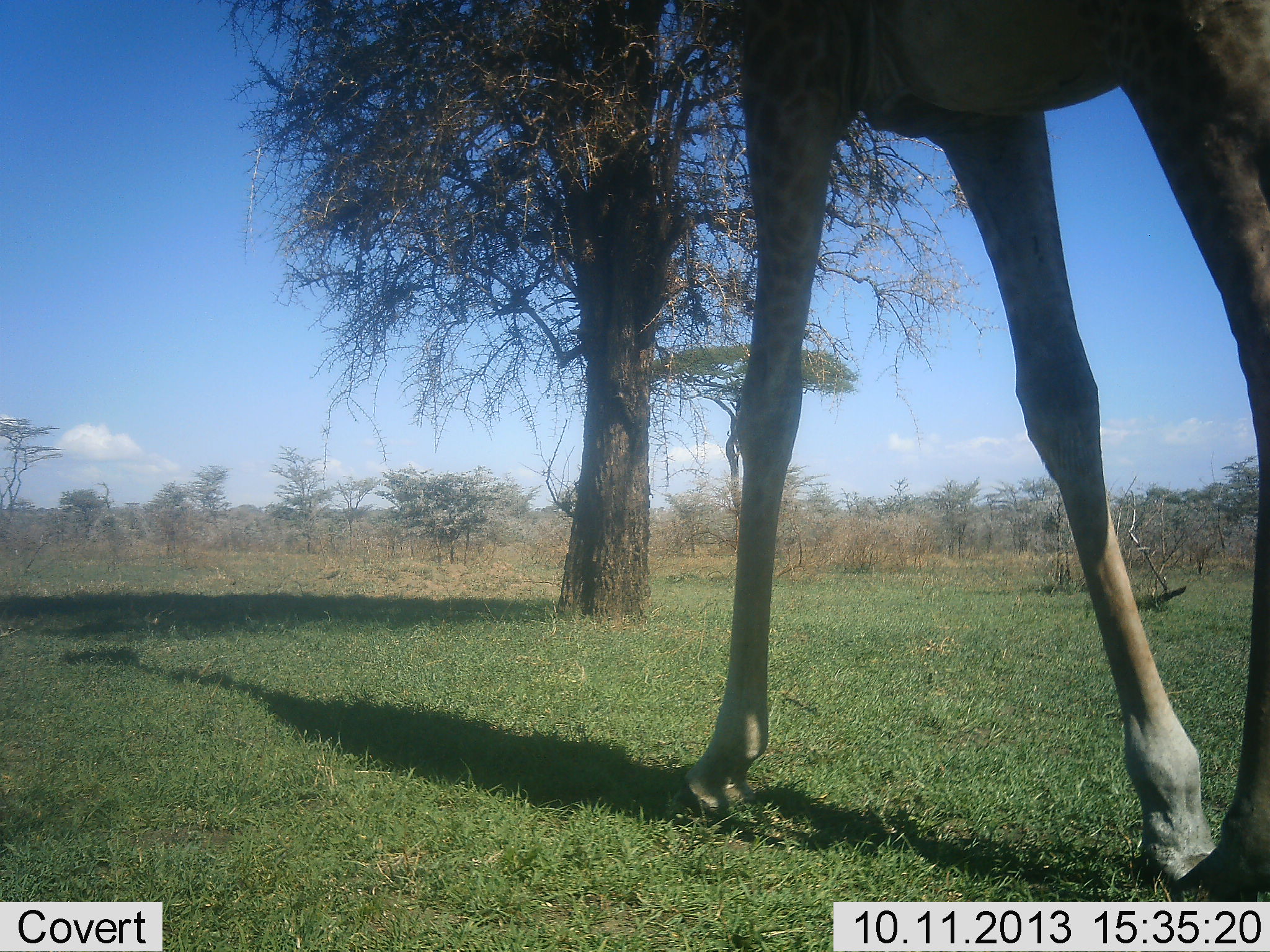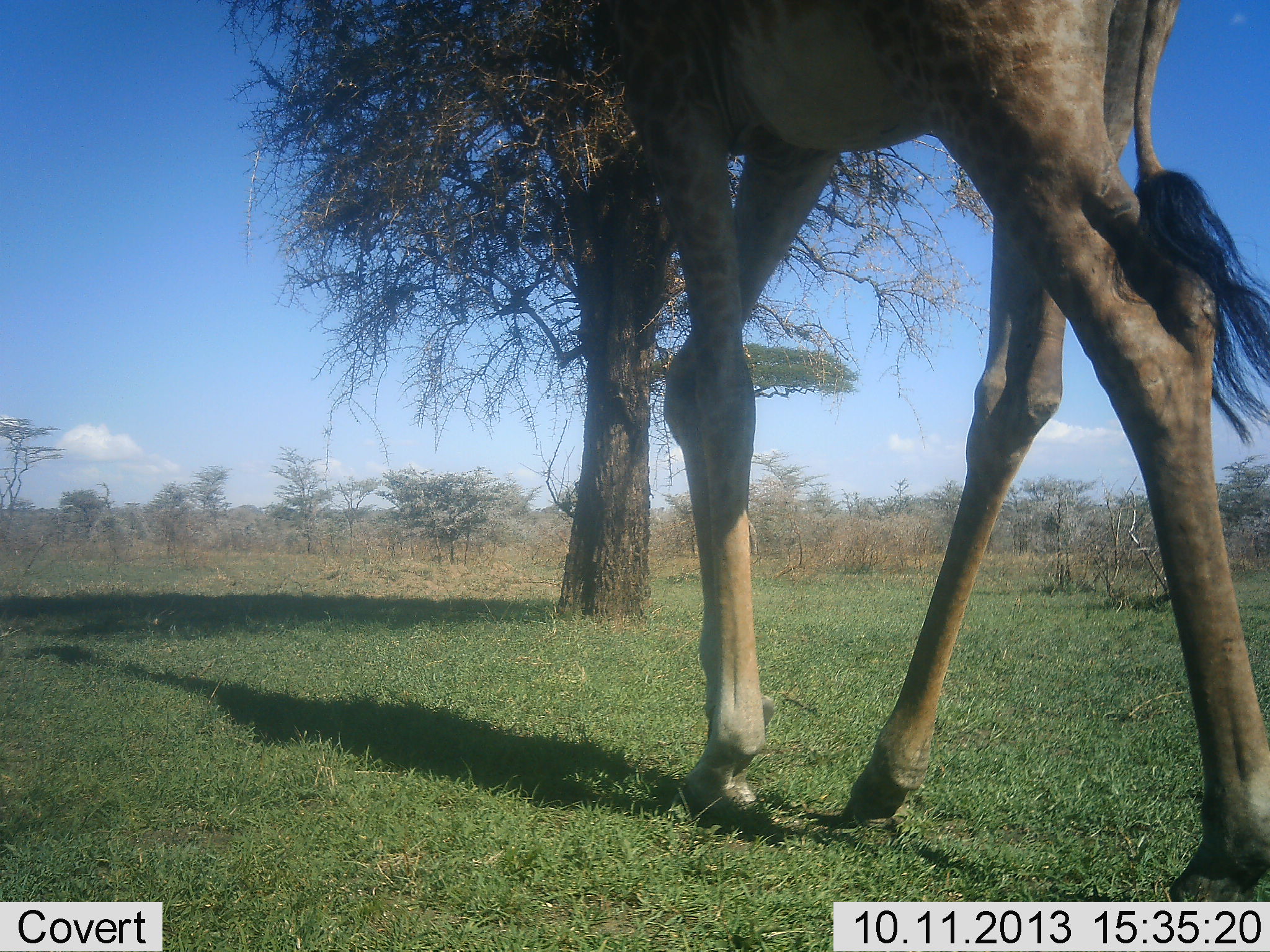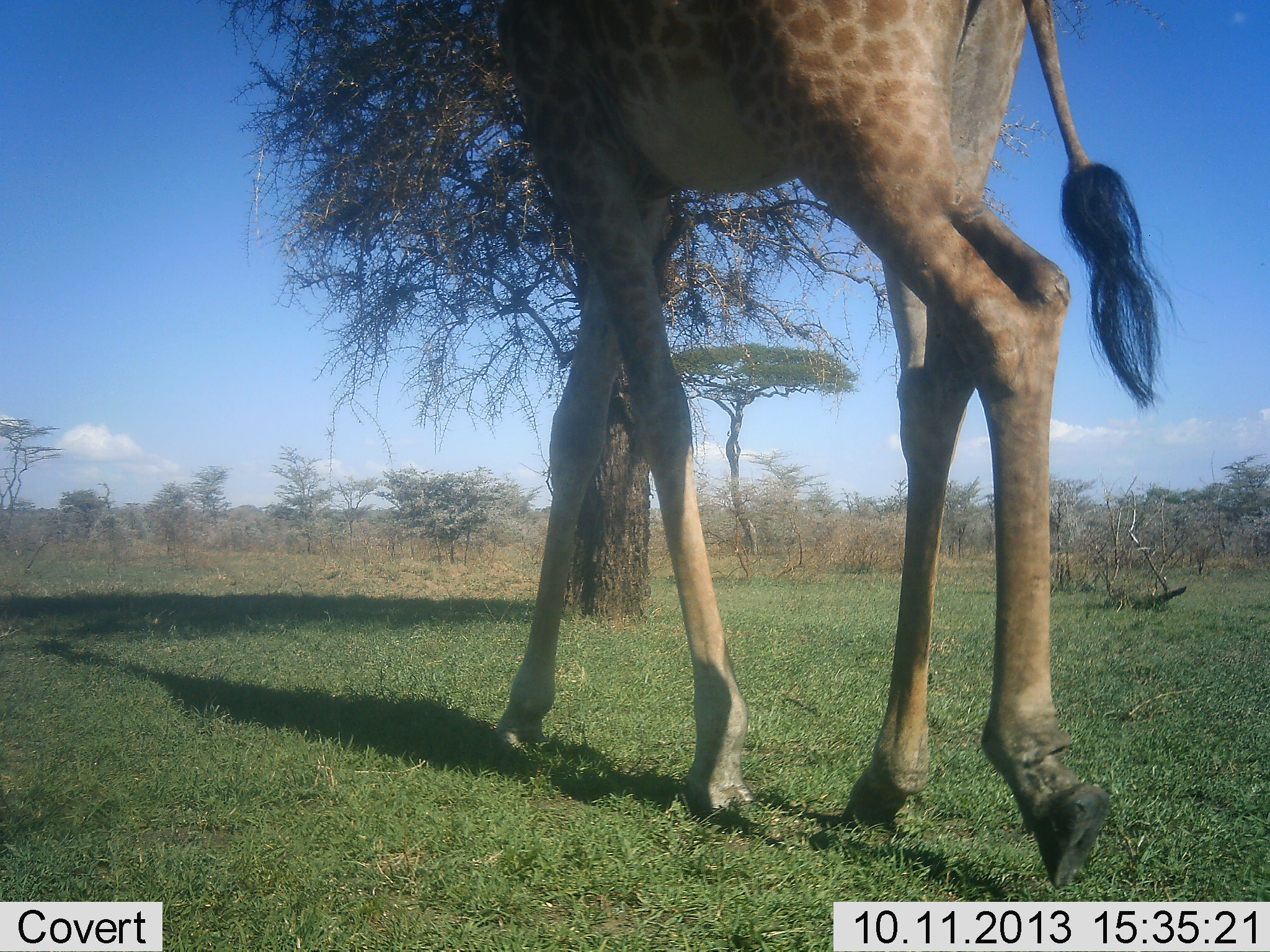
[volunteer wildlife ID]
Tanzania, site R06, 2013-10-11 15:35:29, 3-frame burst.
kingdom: Animalia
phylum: Chordata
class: Mammalia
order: Artiodactyla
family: Giraffidae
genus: Giraffa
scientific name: Giraffa camelopardalis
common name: giraffe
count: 1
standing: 3%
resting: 0%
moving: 97%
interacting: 0%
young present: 0%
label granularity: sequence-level